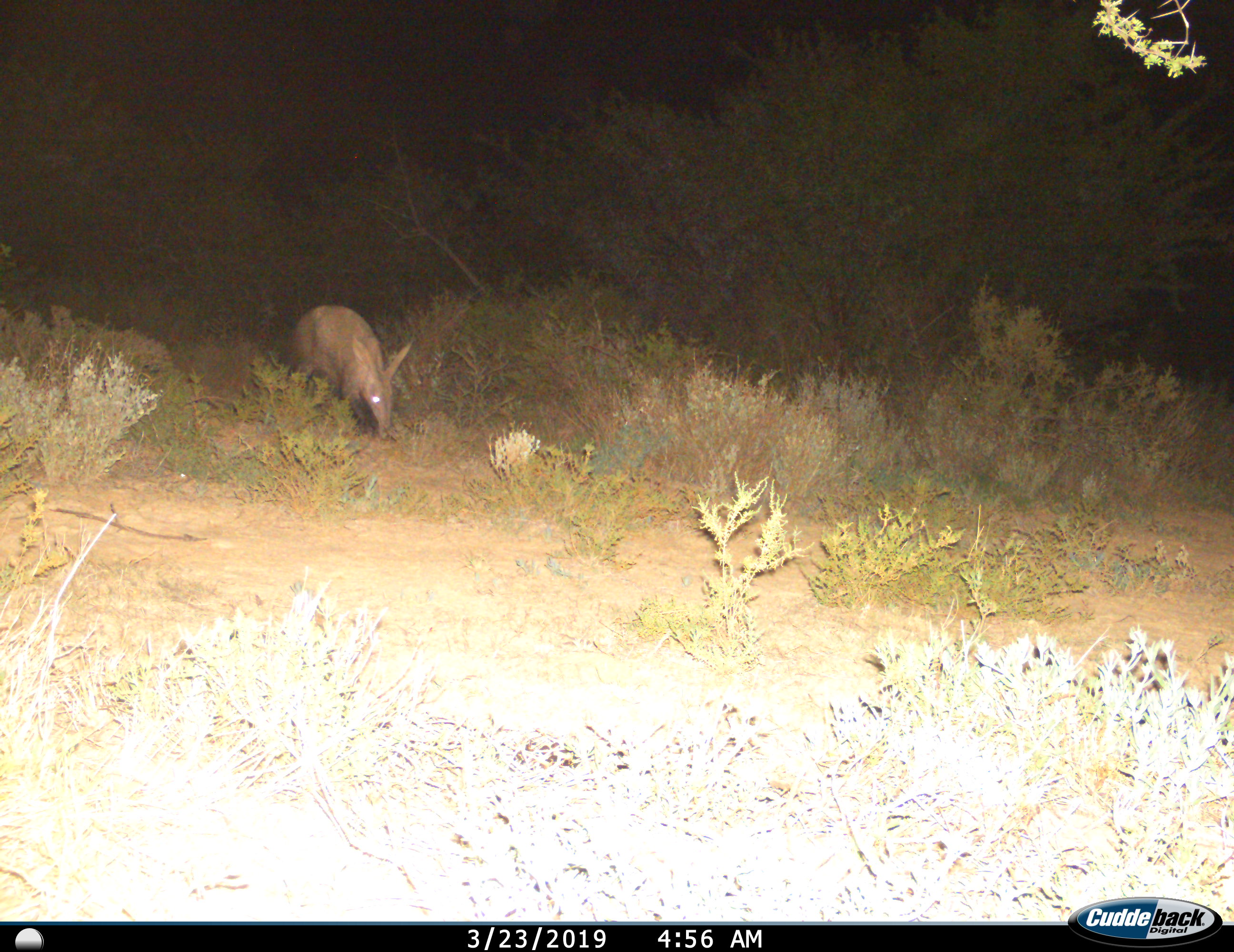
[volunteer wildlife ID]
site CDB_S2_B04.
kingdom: Animalia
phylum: Chordata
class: Mammalia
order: Tubulidentata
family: Orycteropodidae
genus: Orycteropus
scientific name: Orycteropus afer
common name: aardvark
Aardvark (Orycteropus afer), count 1. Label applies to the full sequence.